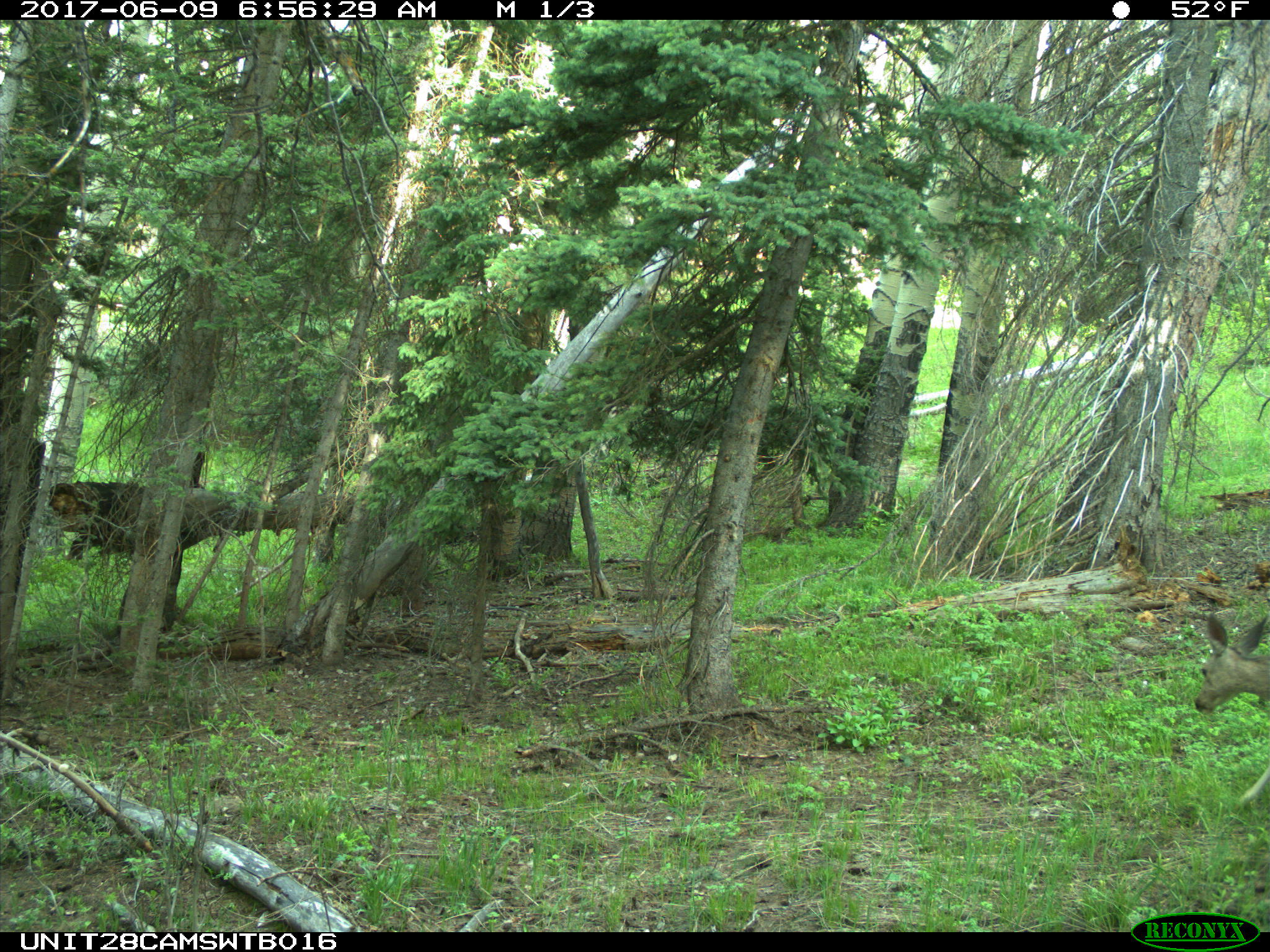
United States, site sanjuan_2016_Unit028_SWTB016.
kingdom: Animalia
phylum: Chordata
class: Mammalia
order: Artiodactyla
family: Cervidae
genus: Odocoileus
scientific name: Odocoileus hemionus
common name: mule deer